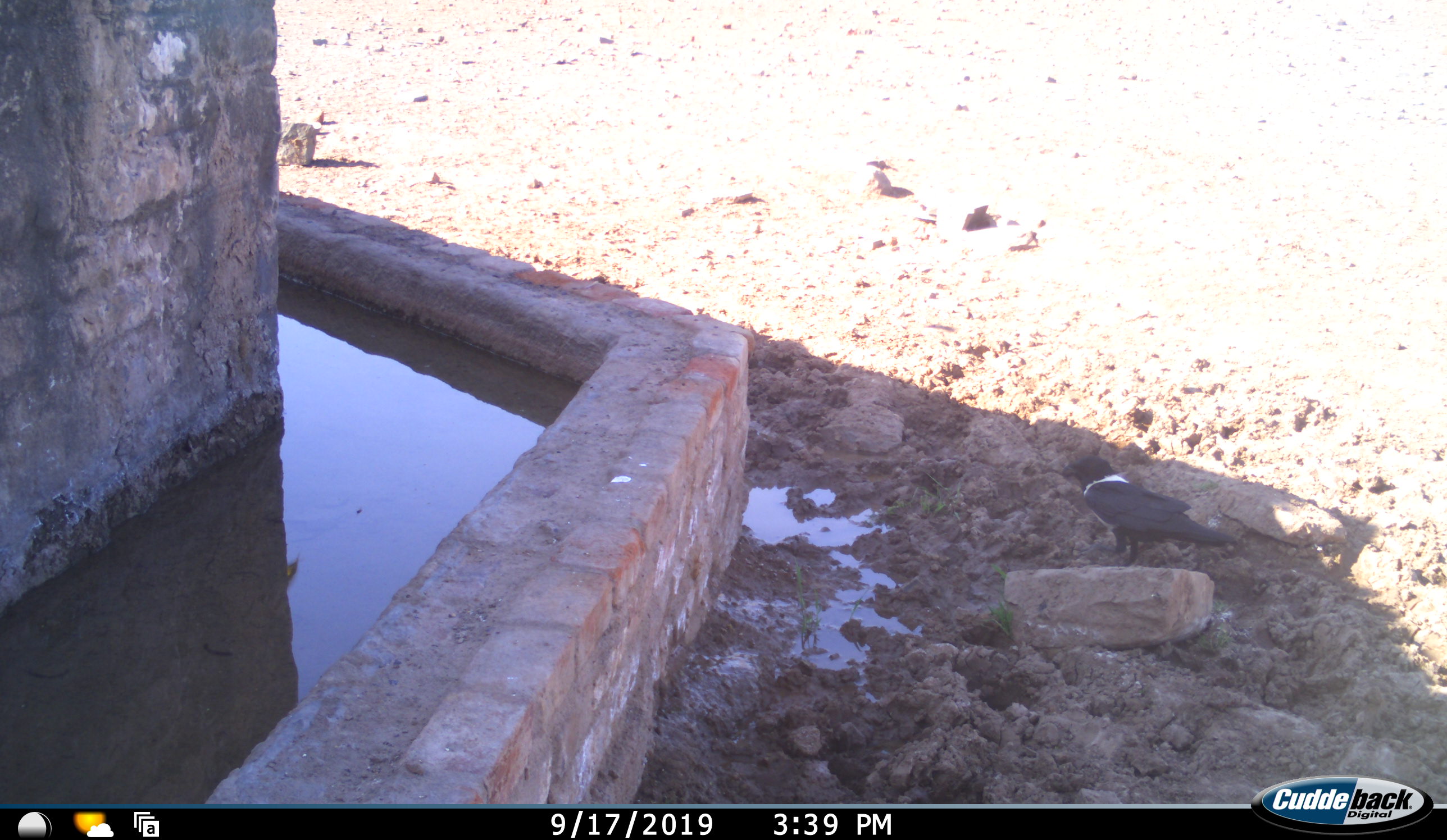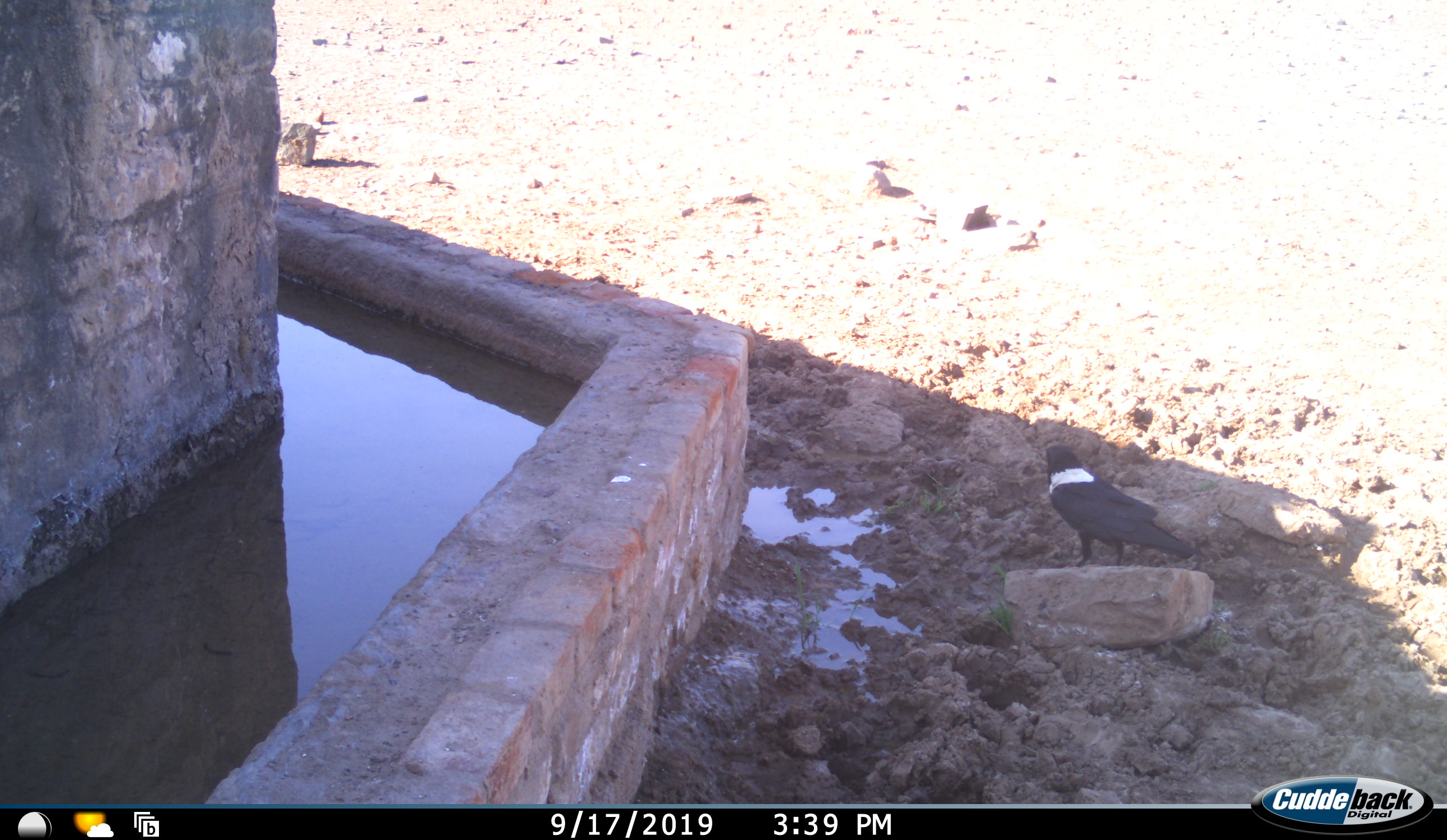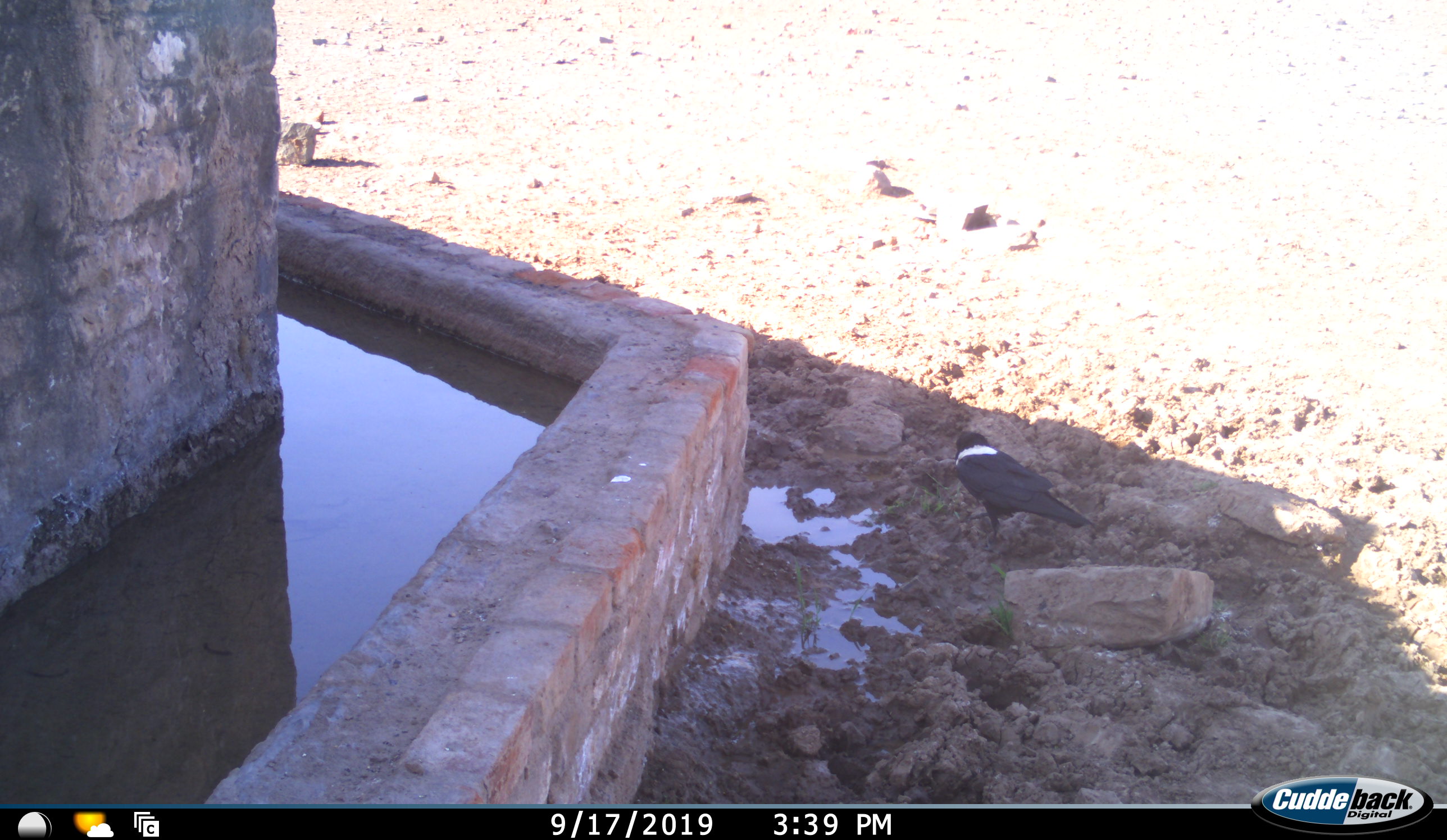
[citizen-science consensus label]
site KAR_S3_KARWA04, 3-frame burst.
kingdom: Animalia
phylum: Chordata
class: Aves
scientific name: Aves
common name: bird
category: birdother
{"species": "birdother (bird) (Aves)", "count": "1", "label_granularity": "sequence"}